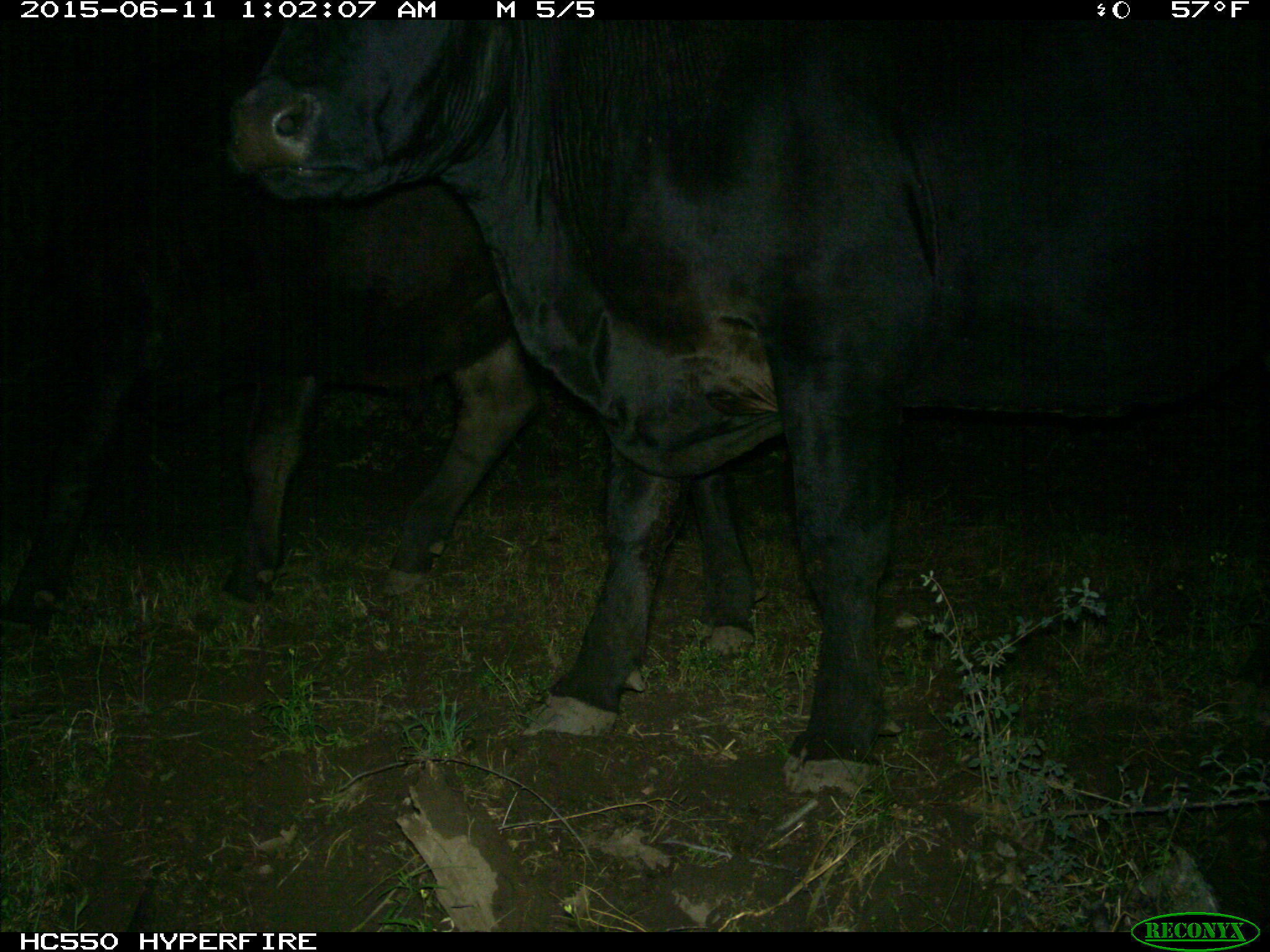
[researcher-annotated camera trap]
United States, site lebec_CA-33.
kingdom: Animalia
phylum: Chordata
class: Mammalia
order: Artiodactyla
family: Bovidae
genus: Bos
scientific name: Bos taurus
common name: domestic cow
Bos taurus (domestic cow).